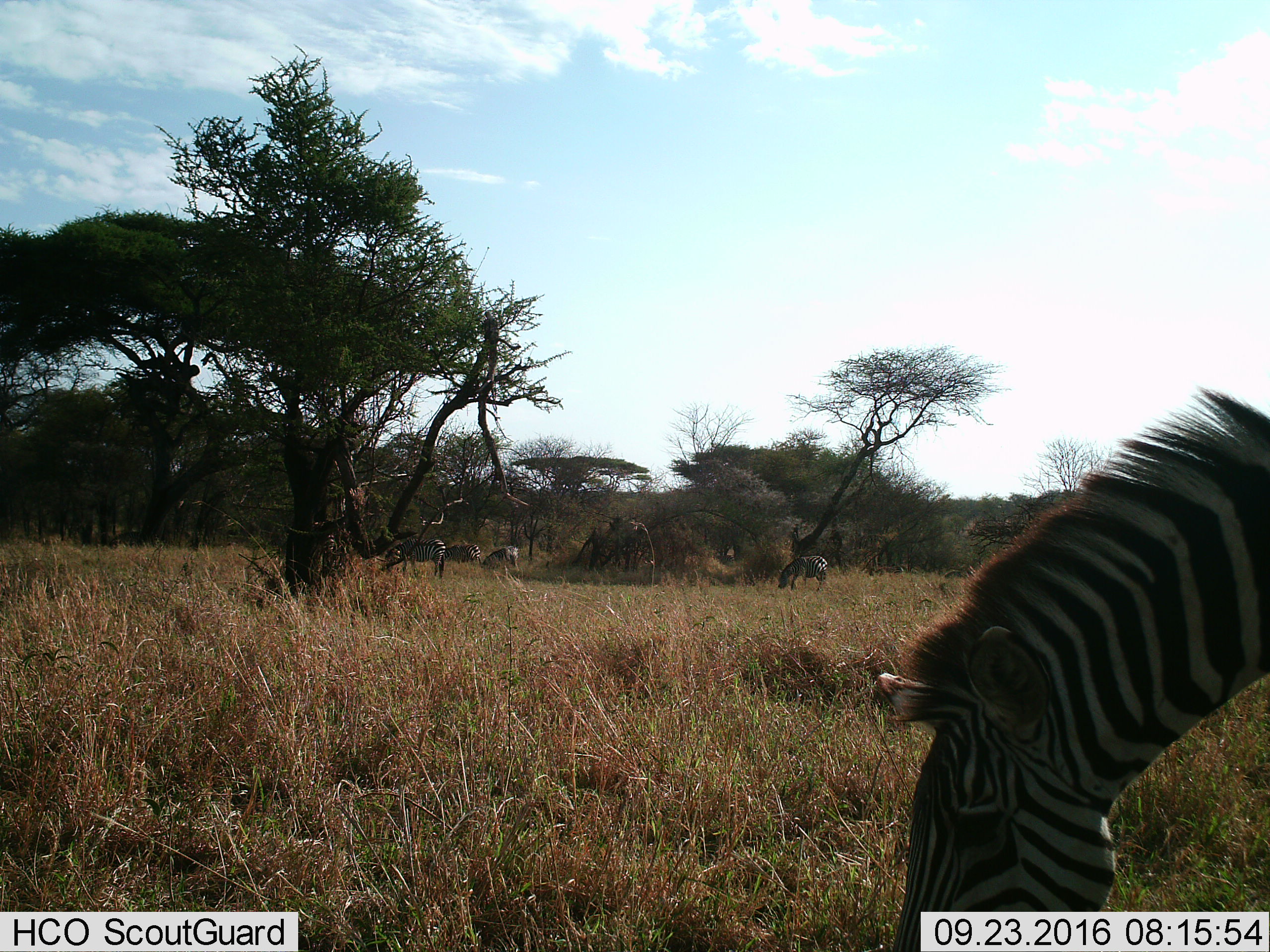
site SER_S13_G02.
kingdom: Animalia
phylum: Chordata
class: Mammalia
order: Perissodactyla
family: Equidae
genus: Equus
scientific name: Equus quagga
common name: plains zebra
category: zebraplains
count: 5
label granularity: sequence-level